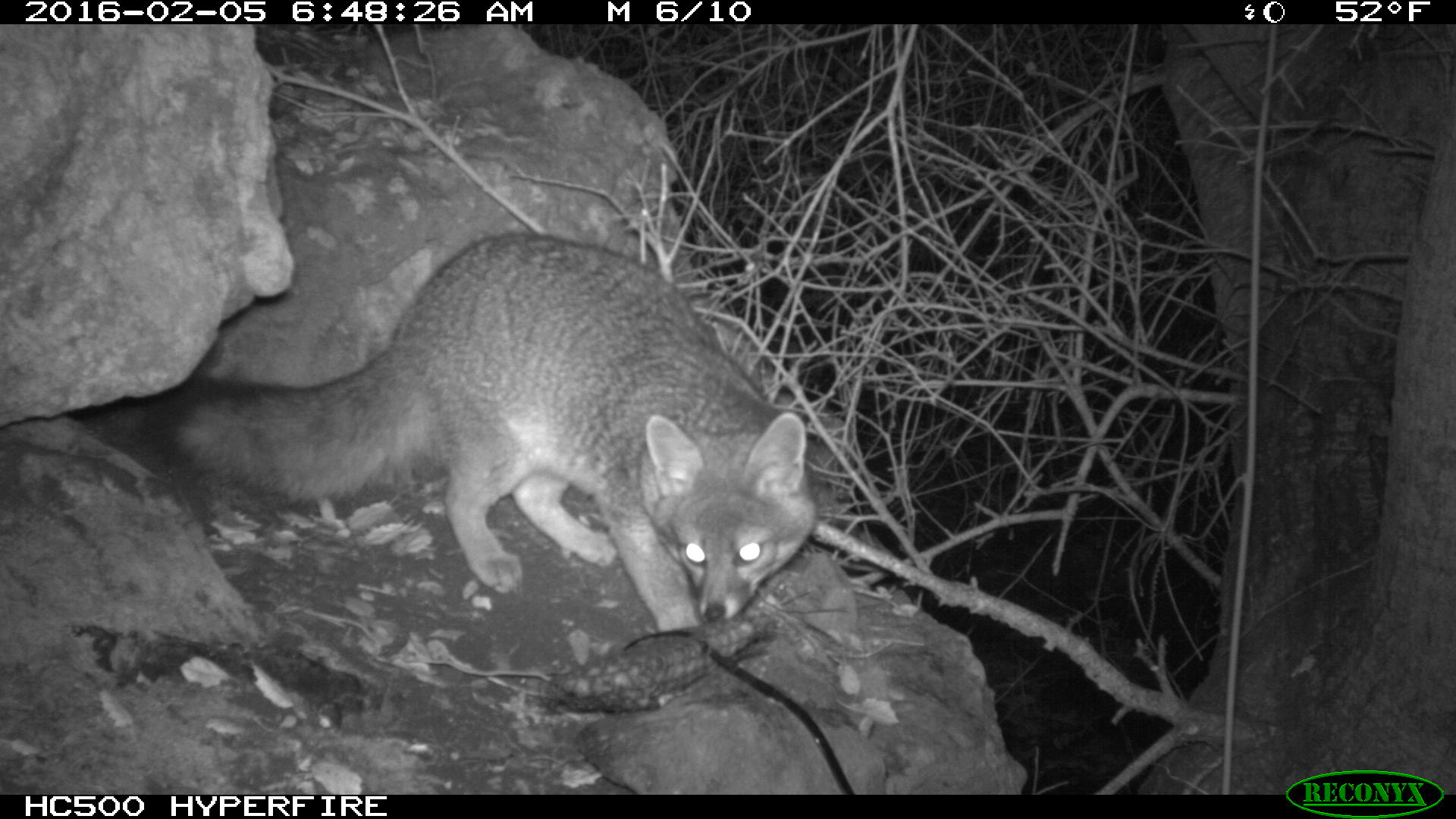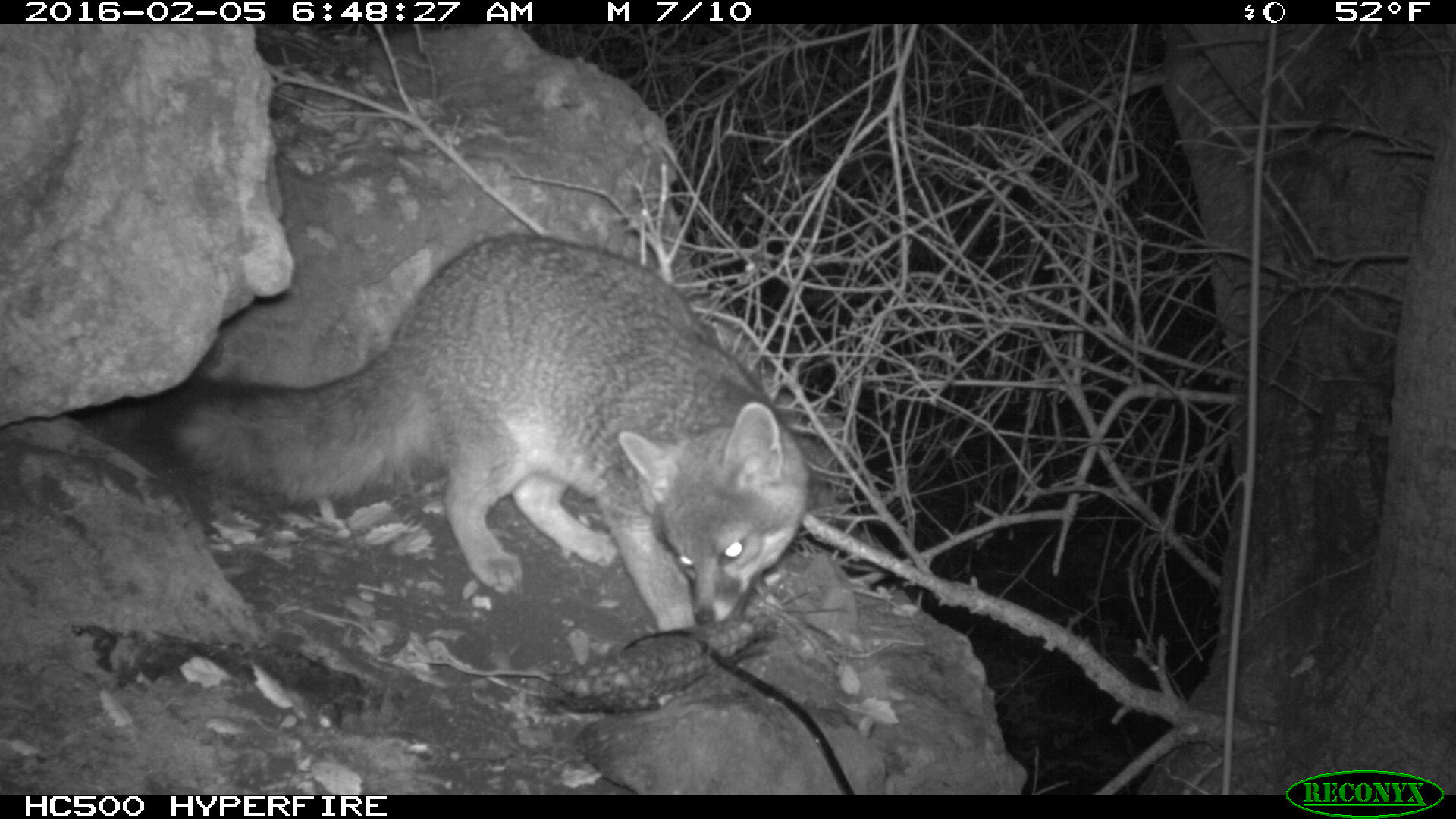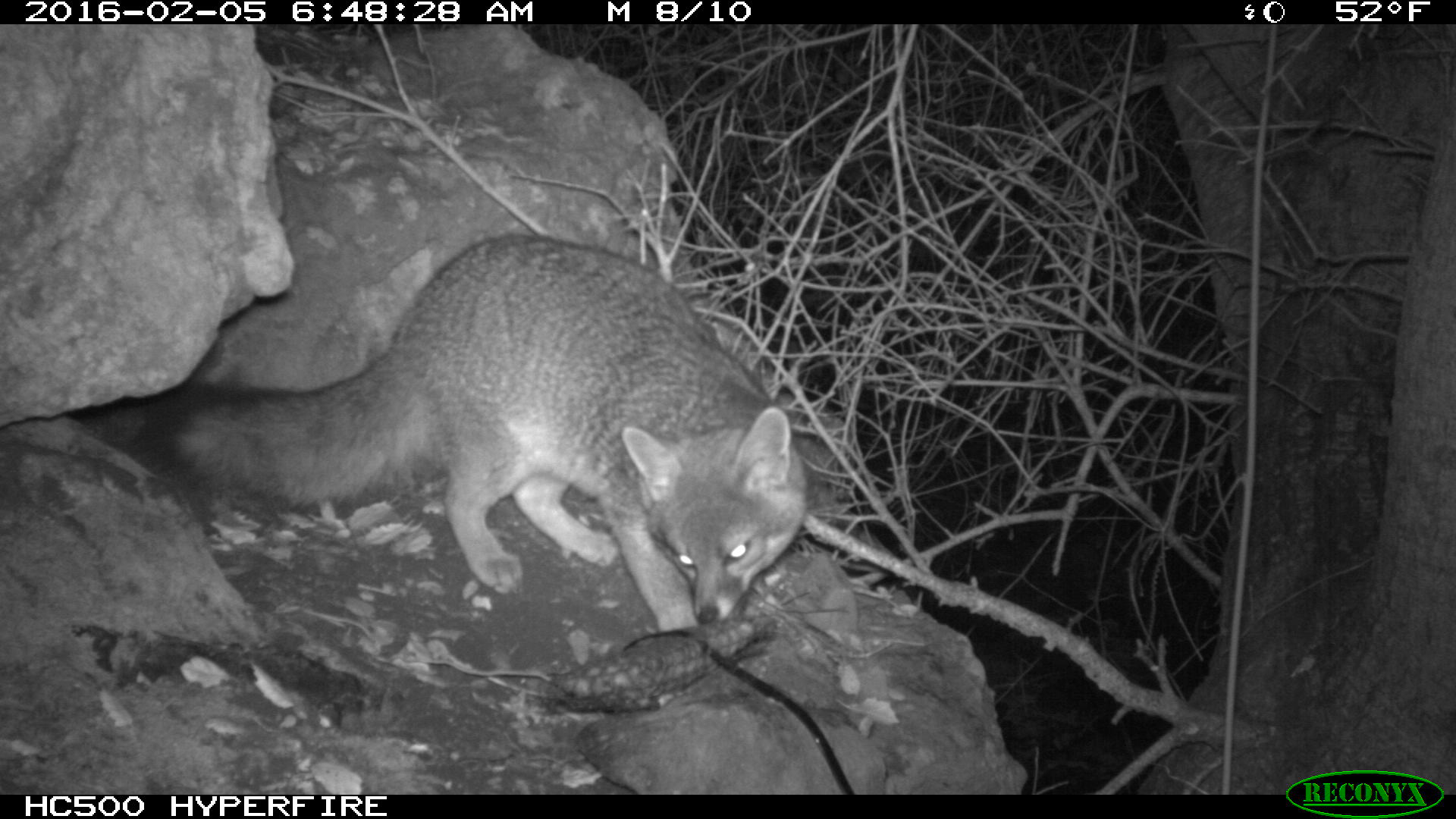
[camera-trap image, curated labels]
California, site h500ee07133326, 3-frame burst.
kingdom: Animalia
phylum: Chordata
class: Mammalia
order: Carnivora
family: Canidae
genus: Urocyon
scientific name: Urocyon littoralis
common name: island fox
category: fox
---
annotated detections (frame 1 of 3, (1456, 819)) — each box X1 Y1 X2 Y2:
fox: 128 229 816 631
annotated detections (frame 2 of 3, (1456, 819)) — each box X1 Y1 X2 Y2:
fox: 143 226 810 636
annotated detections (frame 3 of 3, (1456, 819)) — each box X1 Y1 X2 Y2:
fox: 136 232 808 632